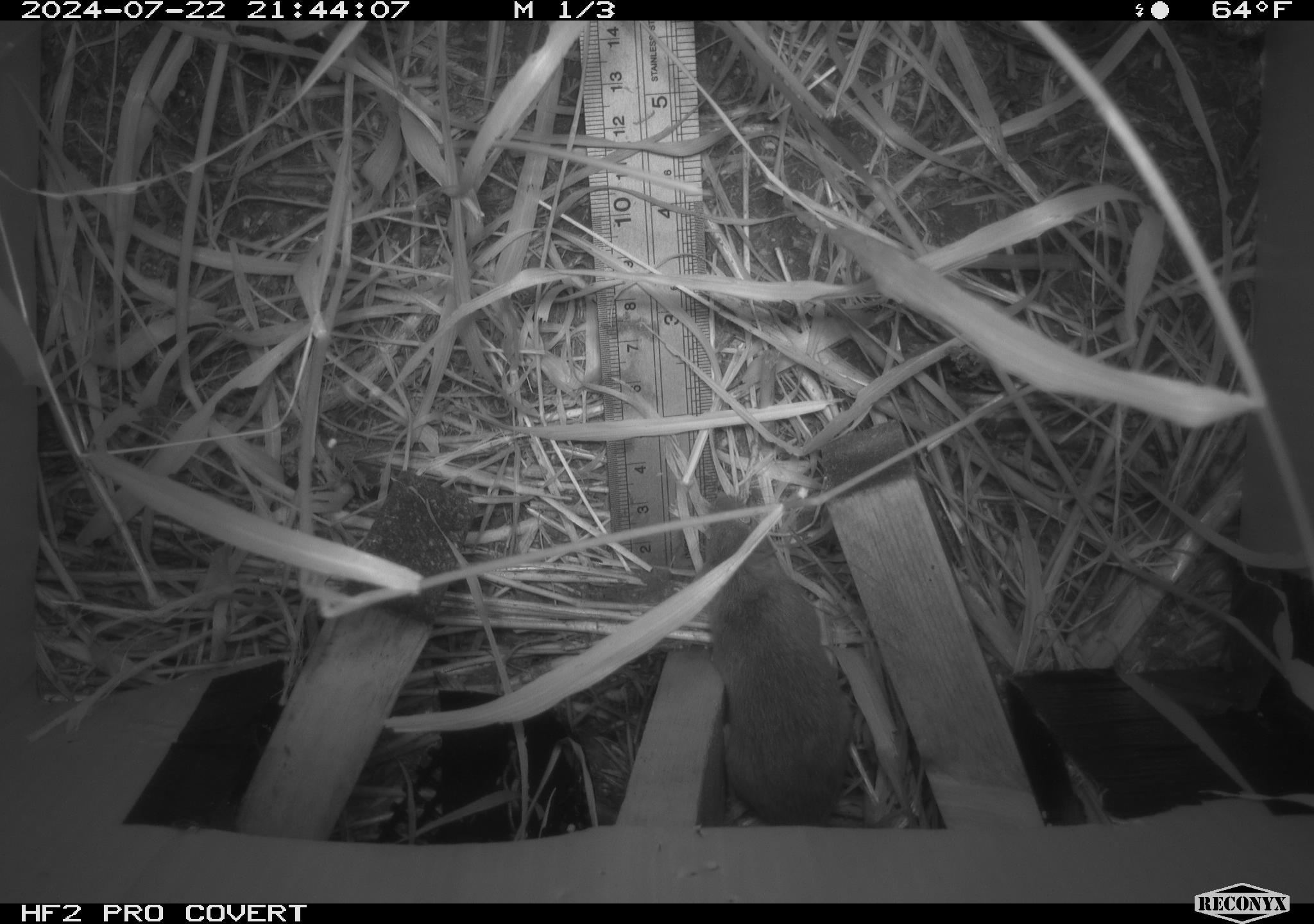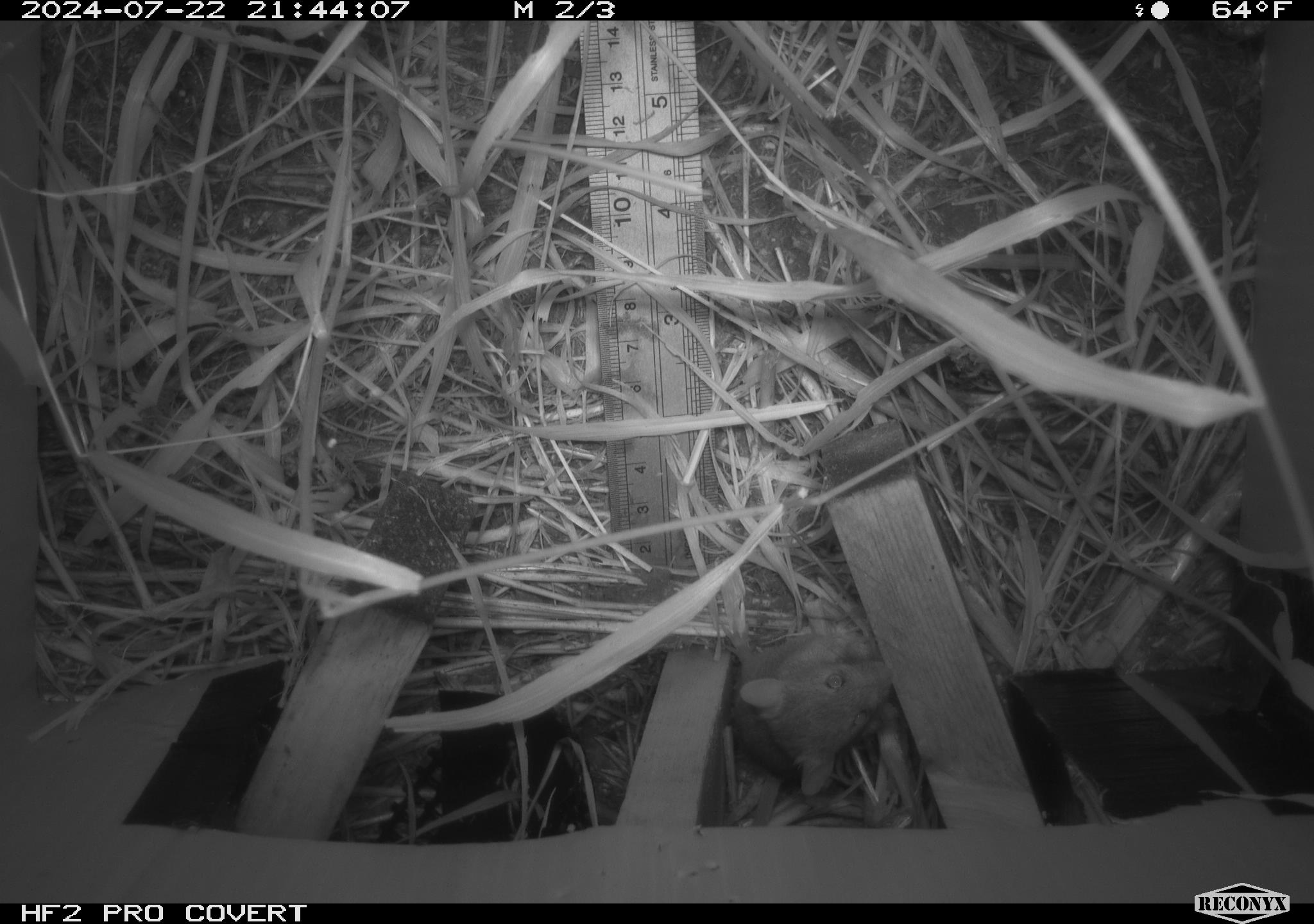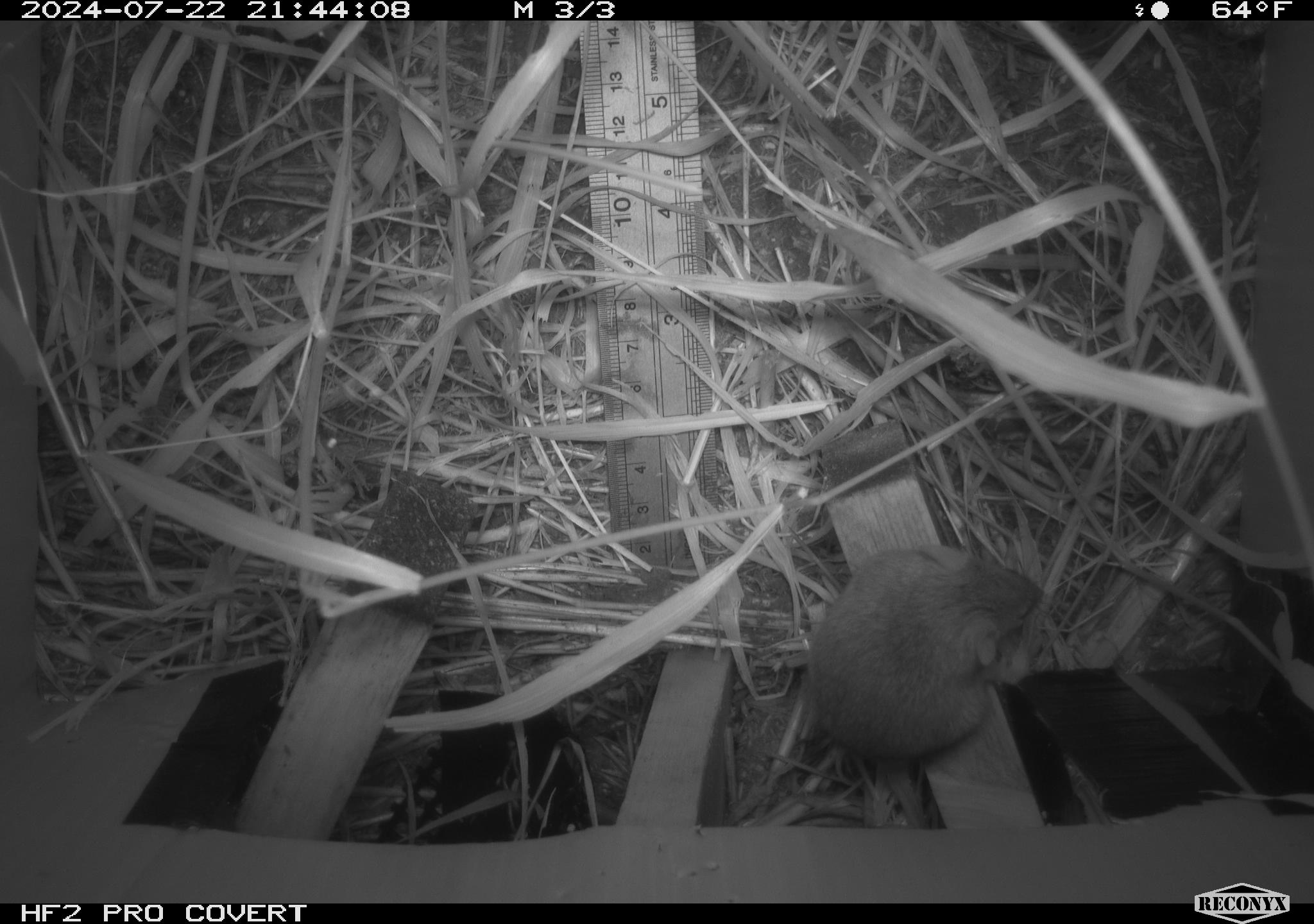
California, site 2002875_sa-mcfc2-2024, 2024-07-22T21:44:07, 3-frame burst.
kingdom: Animalia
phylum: Chordata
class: Mammalia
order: Rodentia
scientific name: Rodentia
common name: rodent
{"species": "rodent (Rodentia)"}